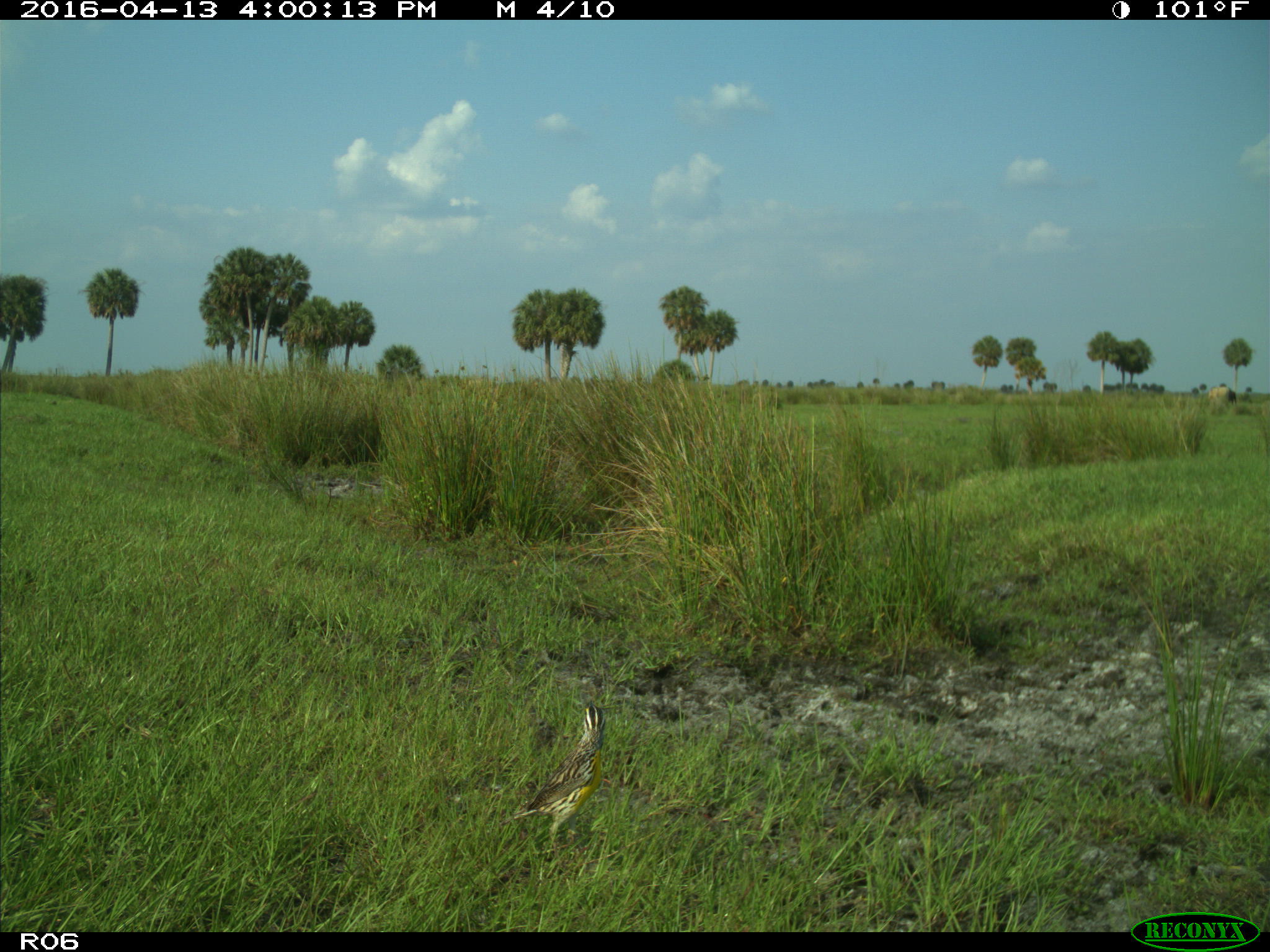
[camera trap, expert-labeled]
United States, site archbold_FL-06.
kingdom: Animalia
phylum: Chordata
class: Aves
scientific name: Aves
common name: birds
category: unidentified bird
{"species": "unidentified bird (birds) (Aves)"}